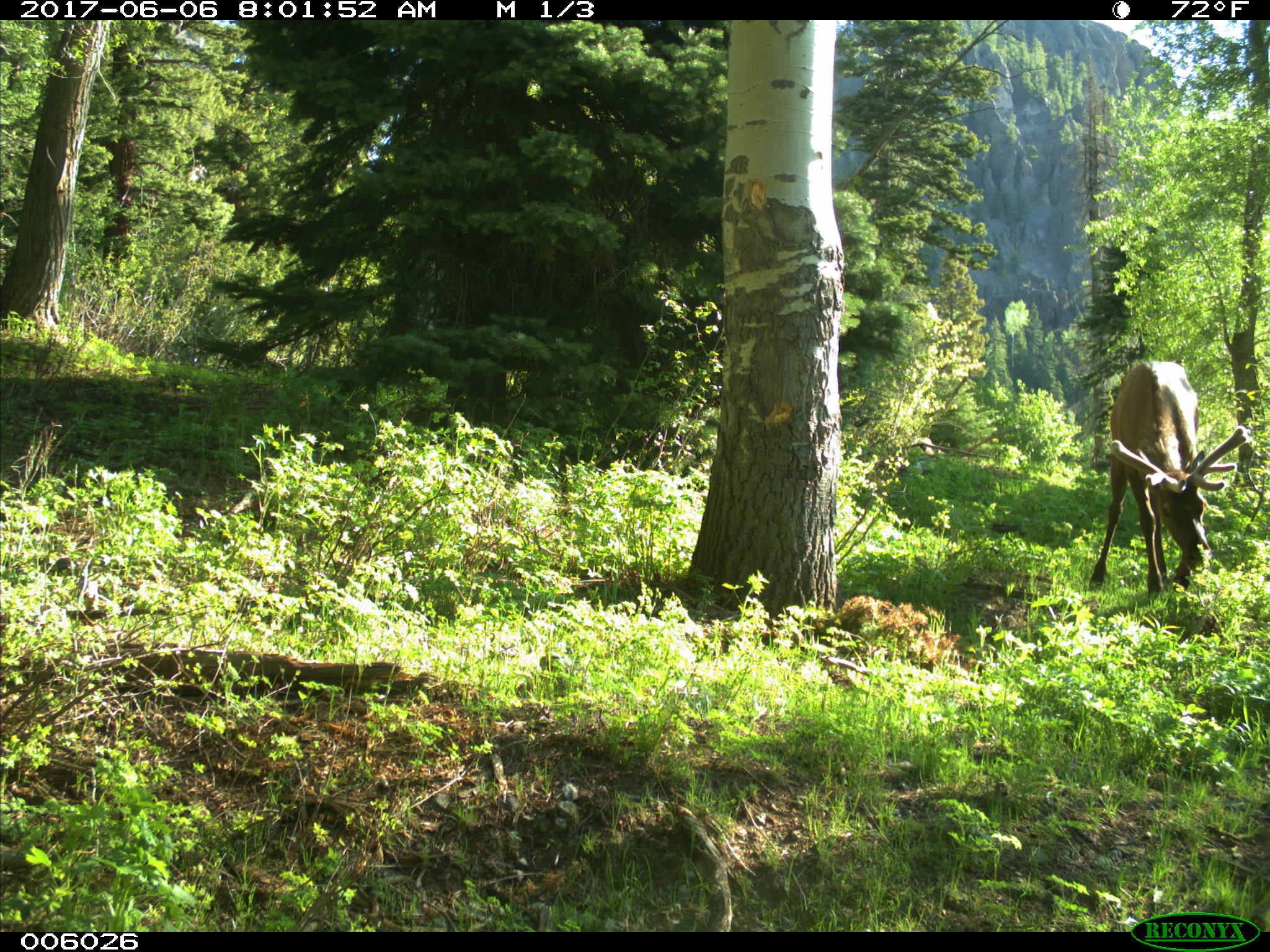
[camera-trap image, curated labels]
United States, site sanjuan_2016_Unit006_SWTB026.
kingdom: Animalia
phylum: Chordata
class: Mammalia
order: Artiodactyla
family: Cervidae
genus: Cervus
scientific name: Cervus elaphus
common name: red deer